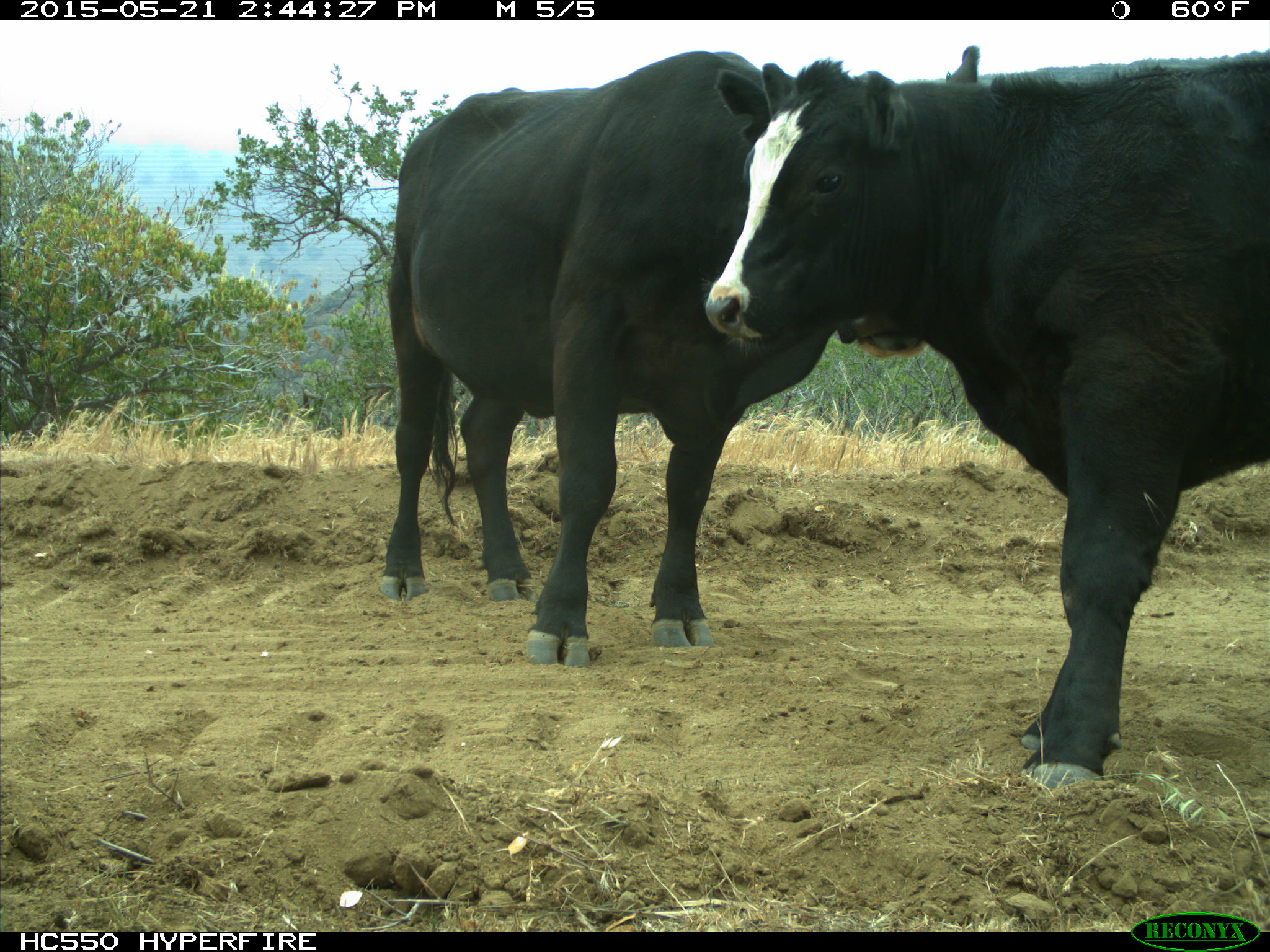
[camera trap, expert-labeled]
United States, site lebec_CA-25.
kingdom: Animalia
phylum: Chordata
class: Mammalia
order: Artiodactyla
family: Bovidae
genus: Bos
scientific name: Bos taurus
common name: domestic cow